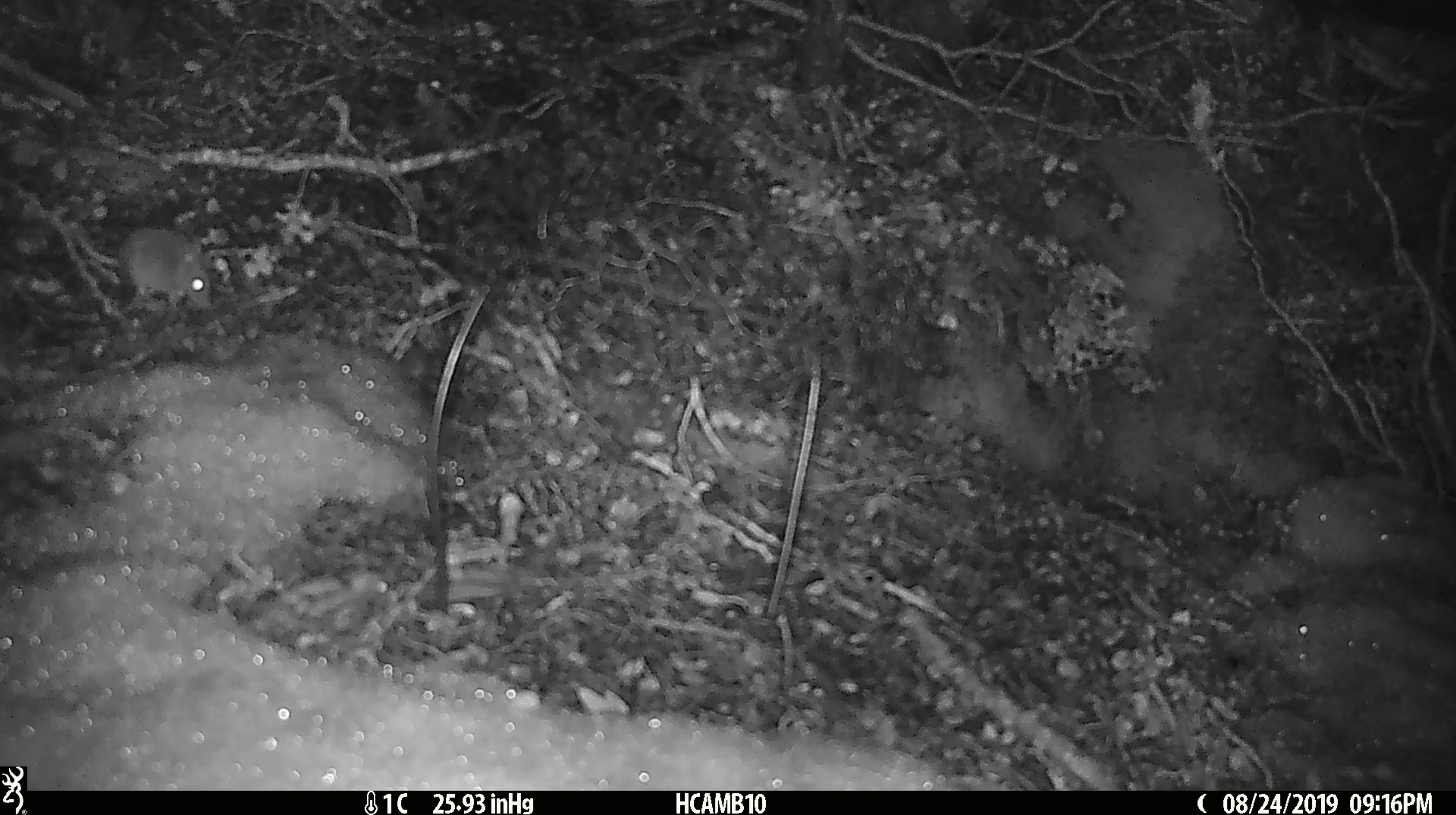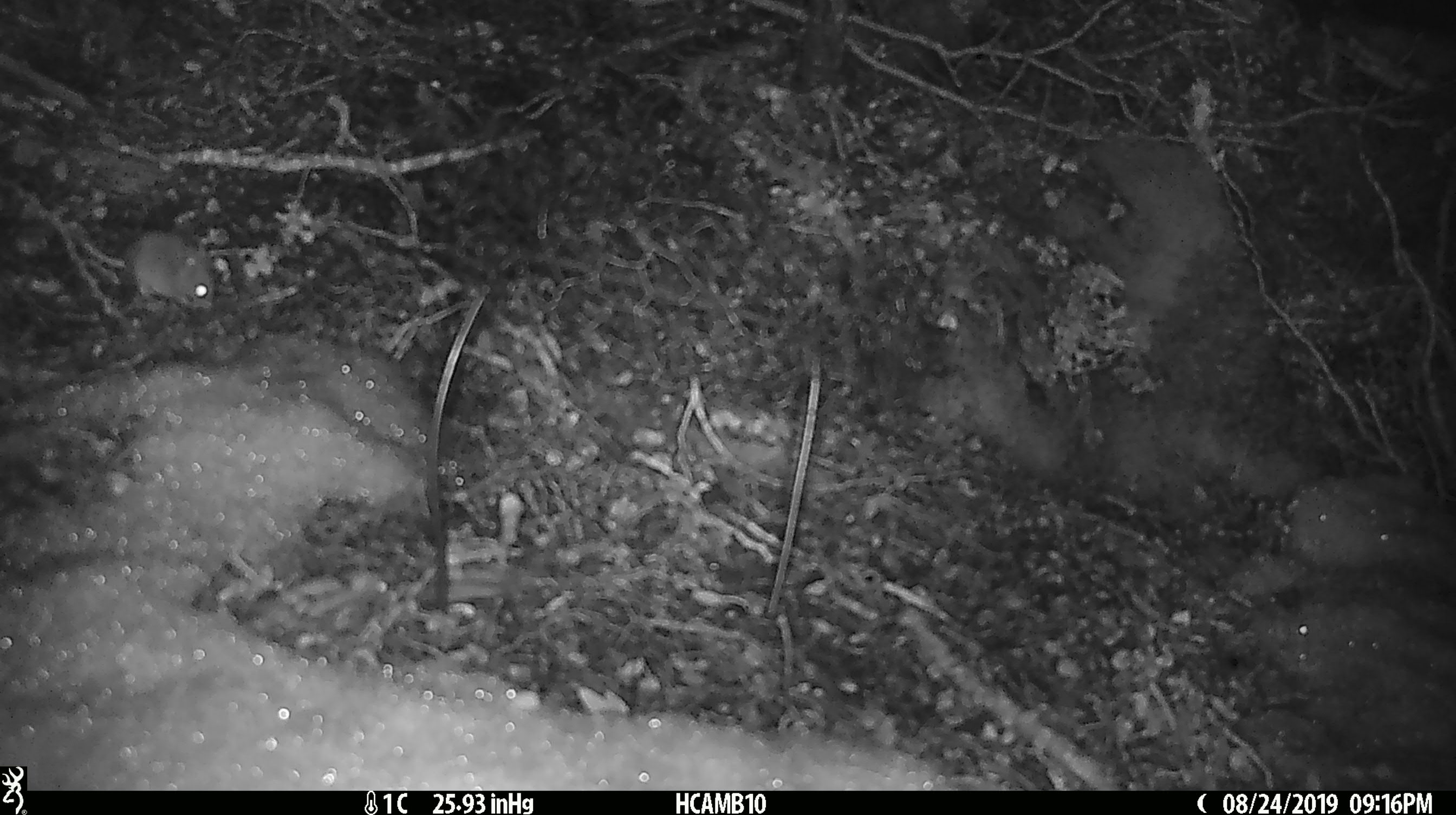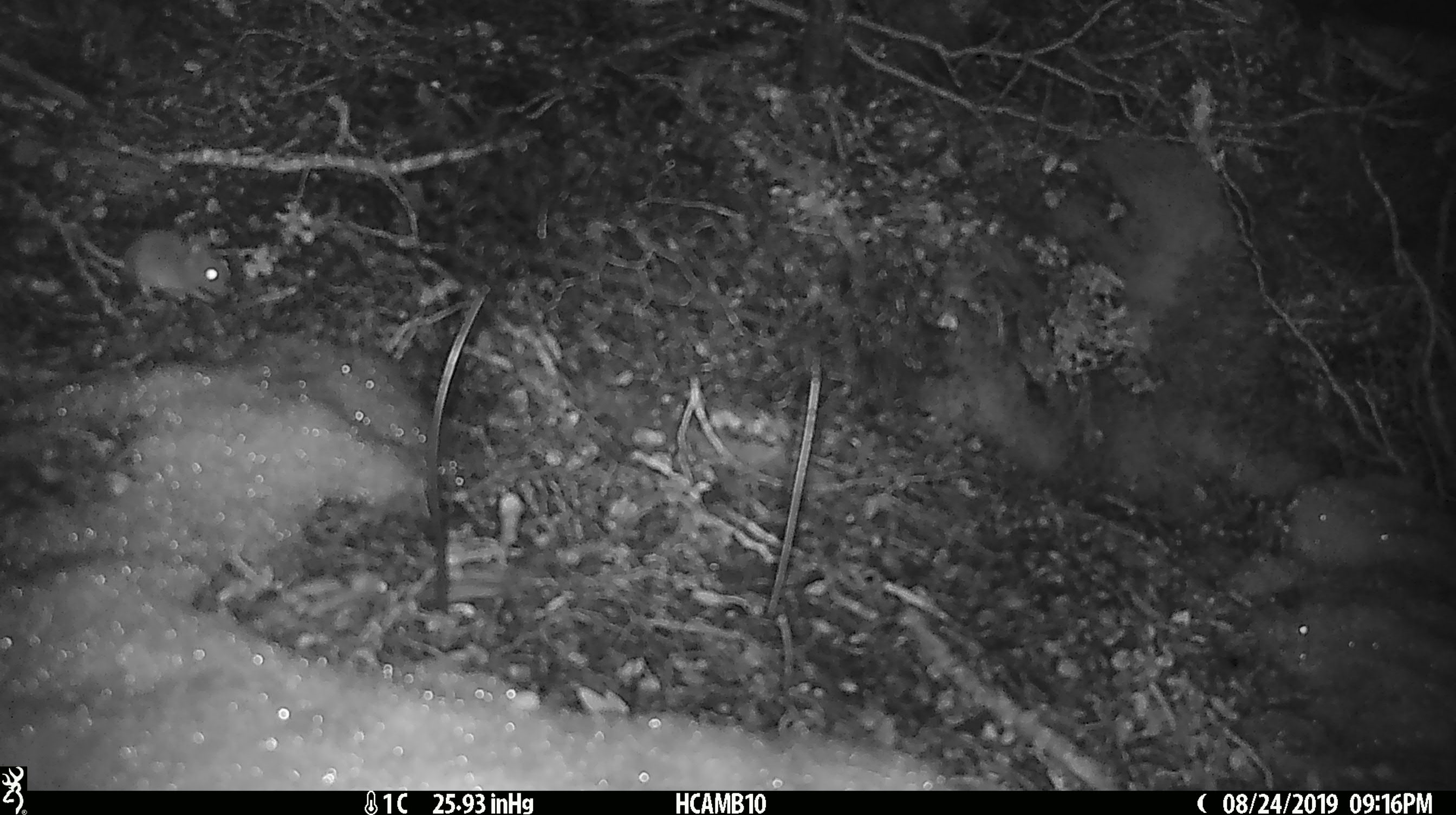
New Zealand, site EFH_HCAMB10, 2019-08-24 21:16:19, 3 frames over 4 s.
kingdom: Animalia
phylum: Chordata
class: Mammalia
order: Rodentia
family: Muridae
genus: Mus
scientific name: Mus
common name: mouse